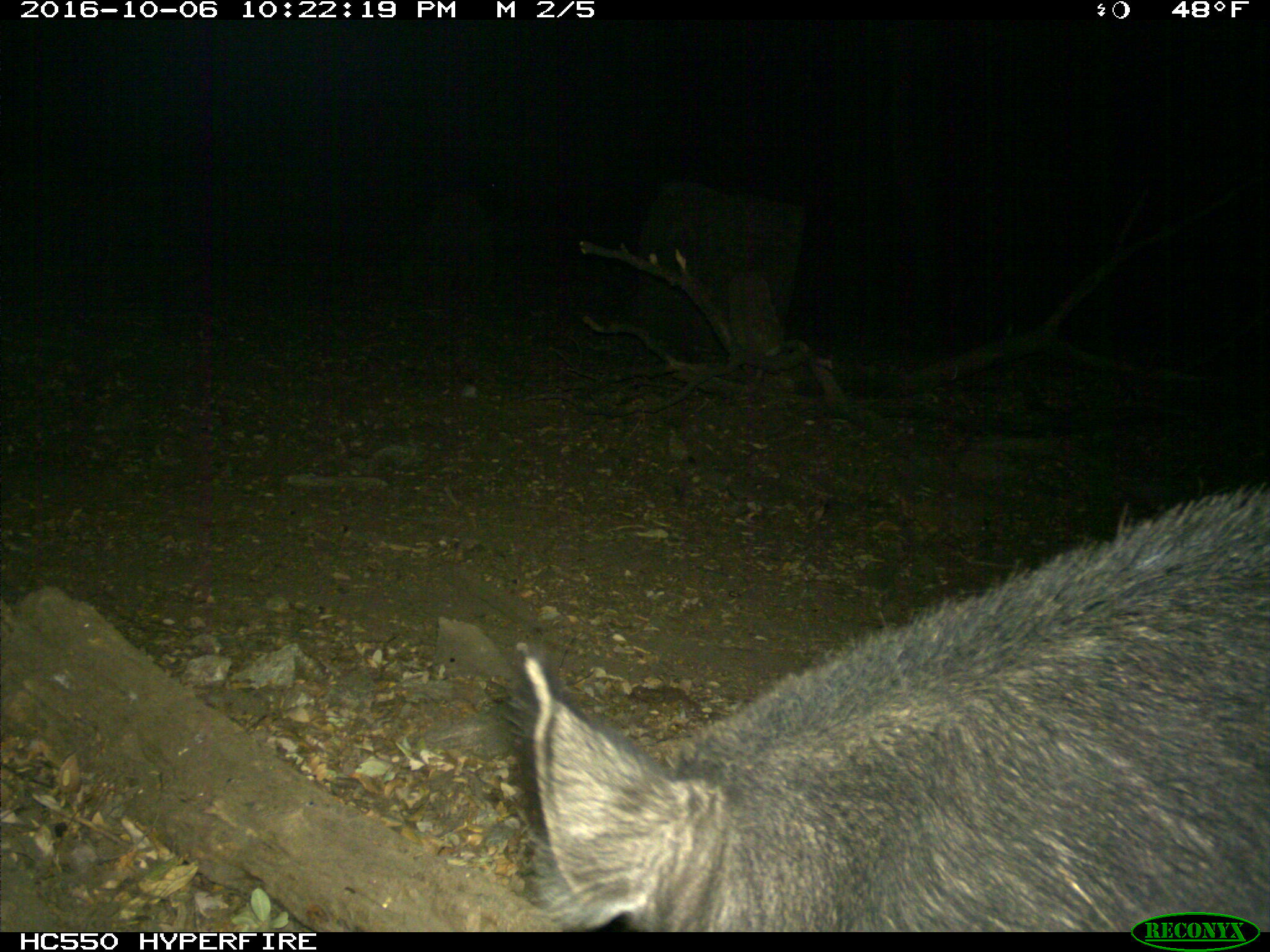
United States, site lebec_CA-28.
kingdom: Animalia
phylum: Chordata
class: Mammalia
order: Artiodactyla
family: Suidae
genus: Sus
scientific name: Sus scrofa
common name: wild boar